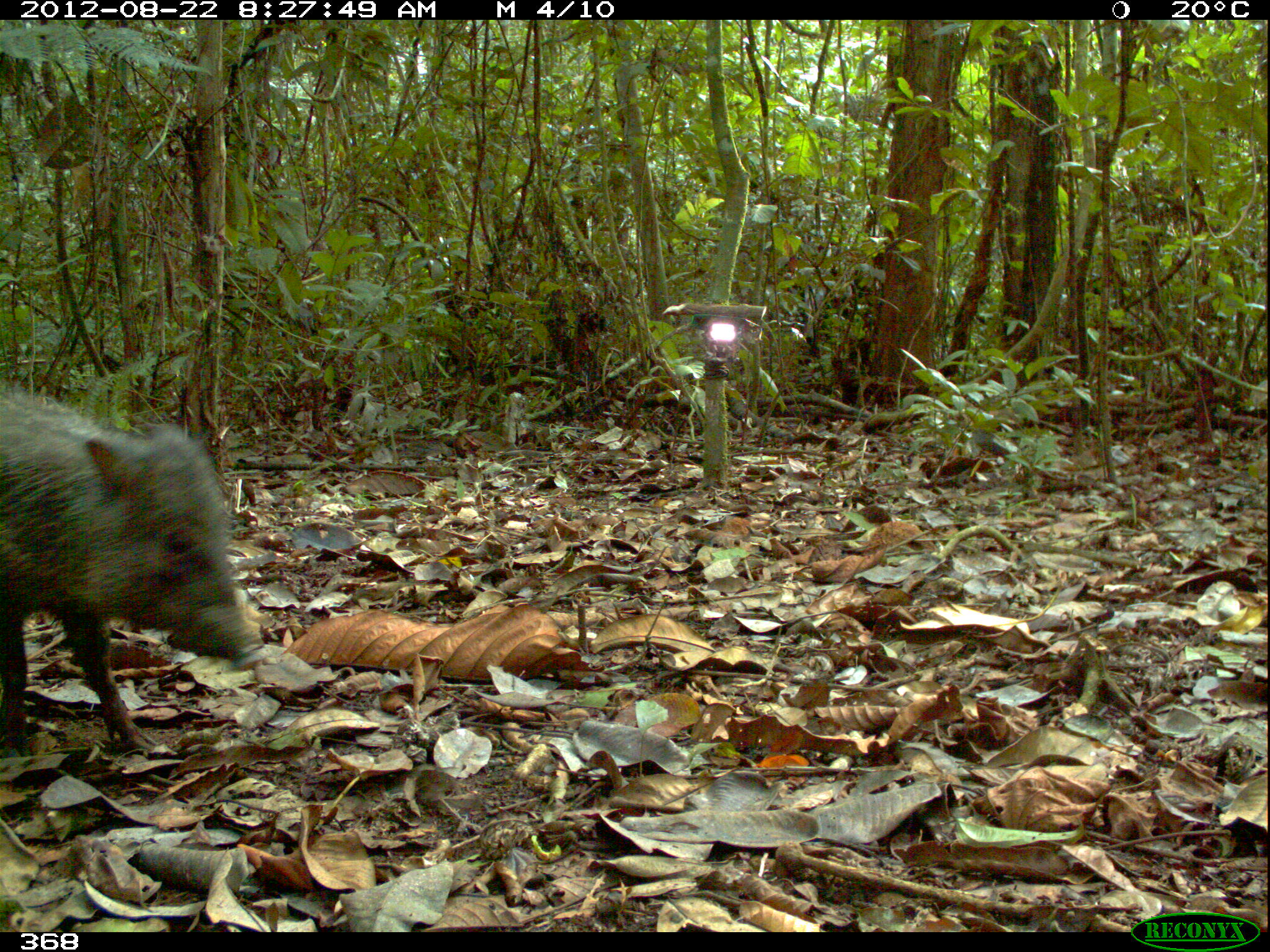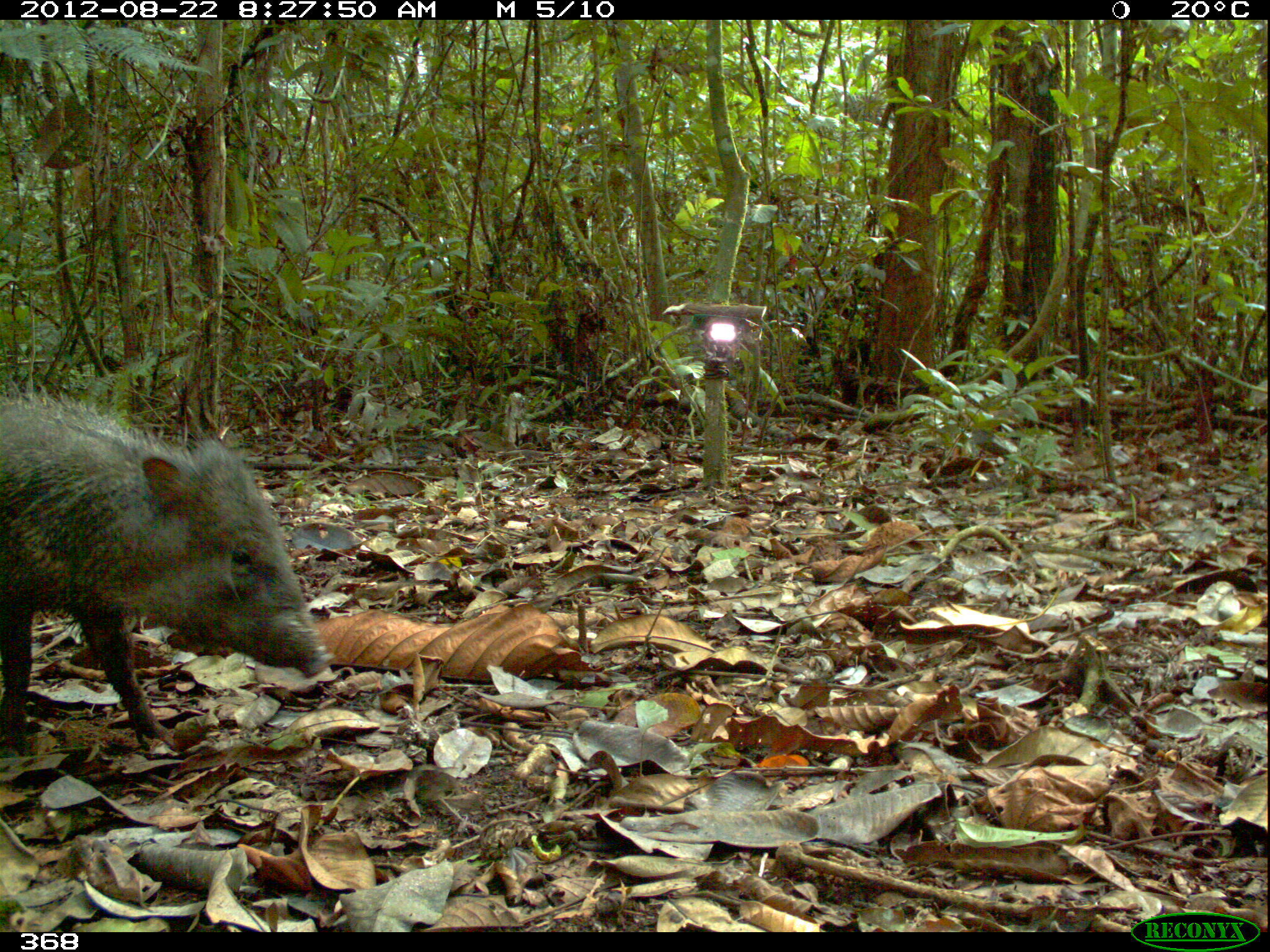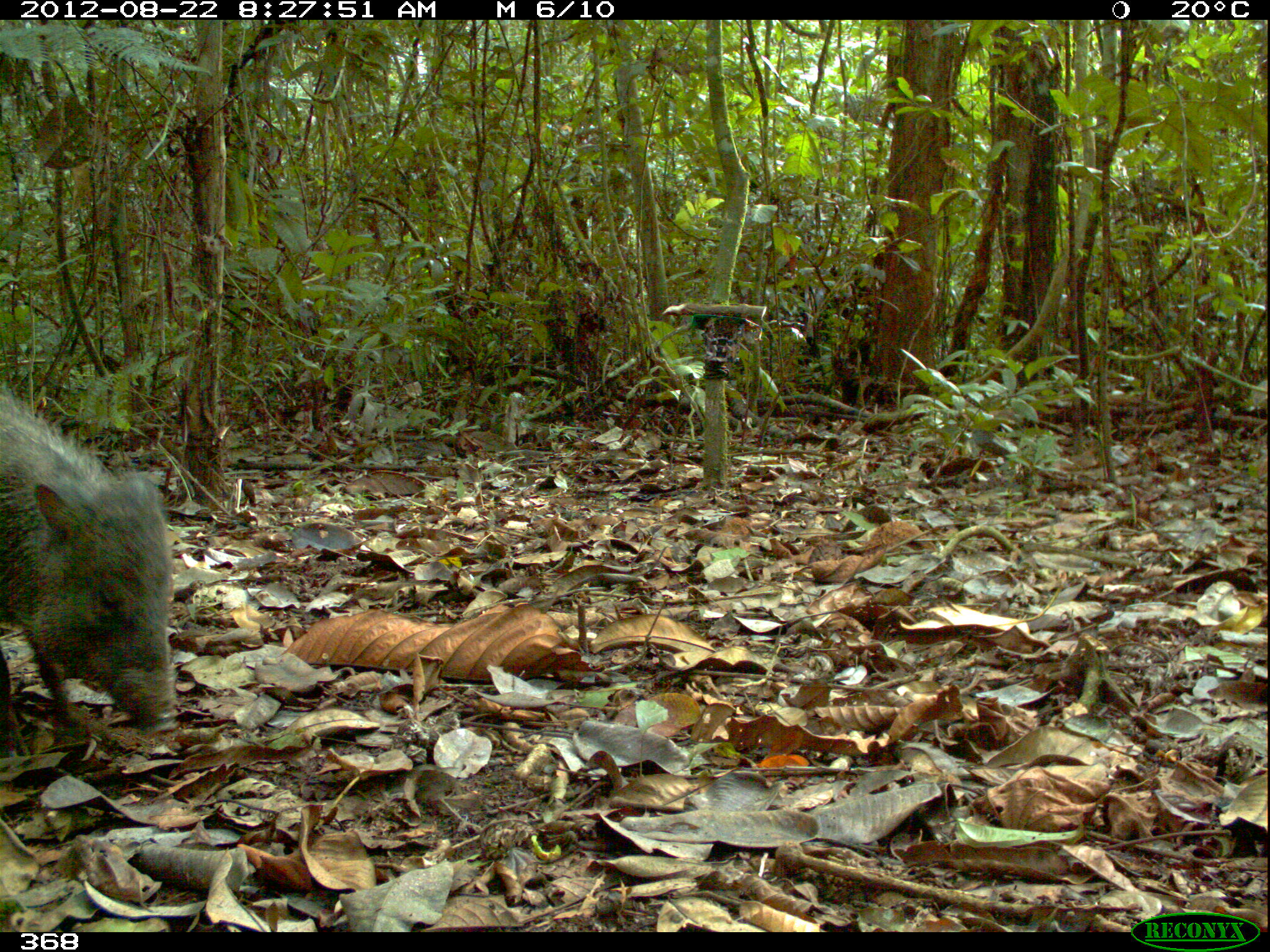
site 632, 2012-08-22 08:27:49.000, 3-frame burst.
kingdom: Animalia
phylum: Chordata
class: Mammalia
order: Artiodactyla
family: Tayassuidae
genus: Pecari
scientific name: Pecari tajacu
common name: collared peccary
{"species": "Pecari tajacu (collared peccary)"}